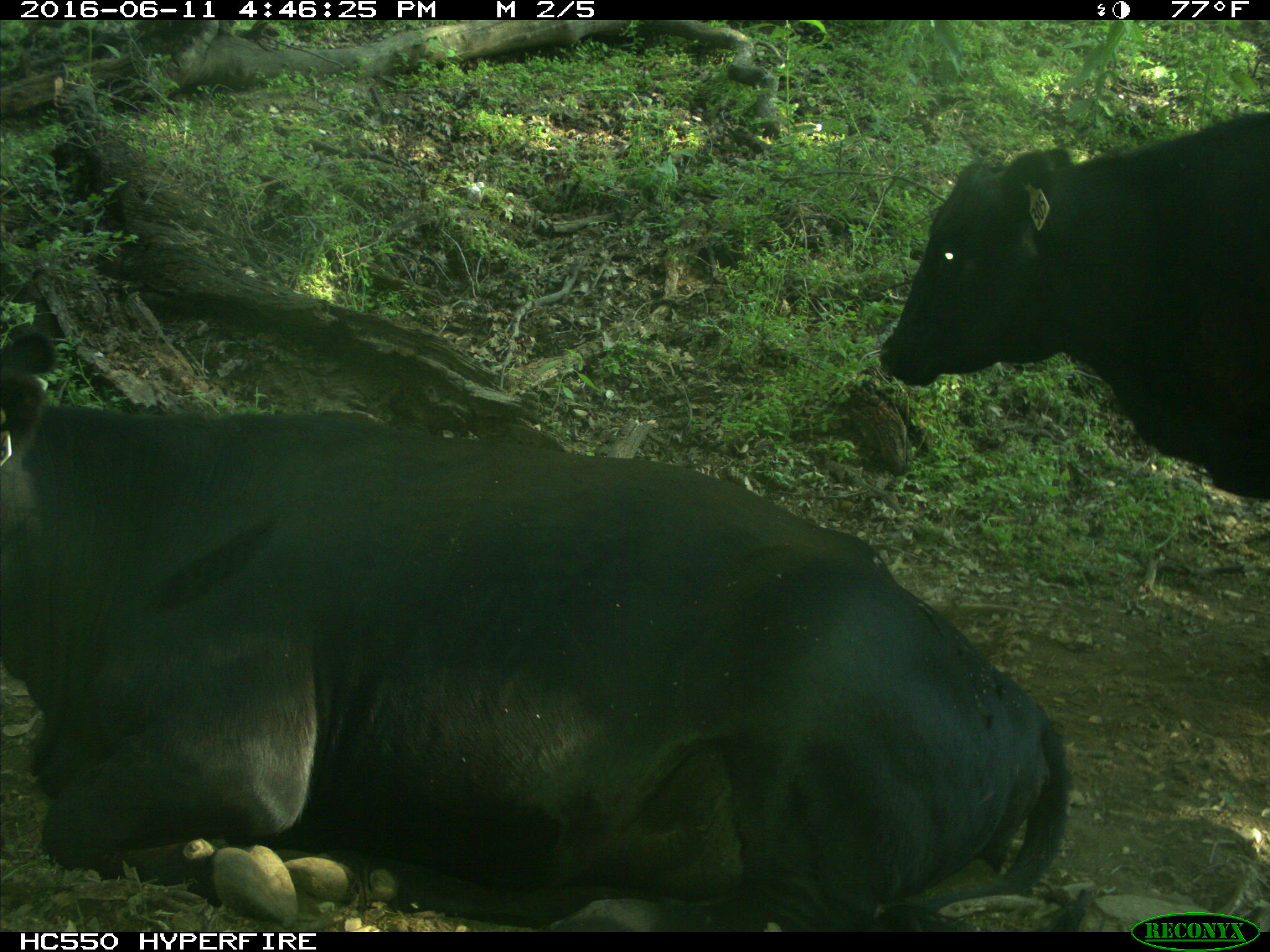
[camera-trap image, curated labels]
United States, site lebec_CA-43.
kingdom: Animalia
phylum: Chordata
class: Mammalia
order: Artiodactyla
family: Bovidae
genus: Bos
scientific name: Bos taurus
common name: domestic cow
Bos taurus (domestic cow).